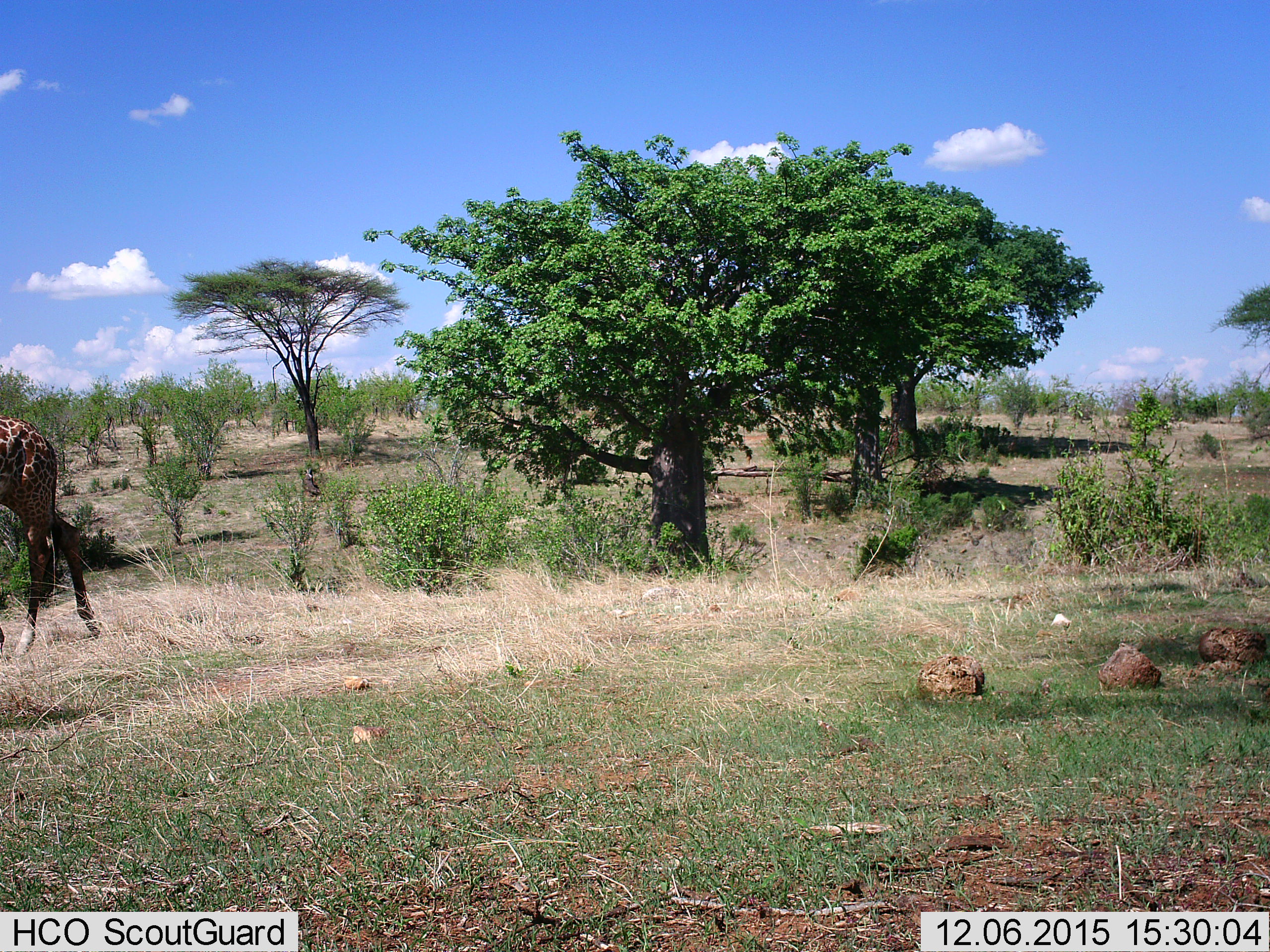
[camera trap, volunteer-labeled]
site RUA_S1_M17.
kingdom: Animalia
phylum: Chordata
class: Mammalia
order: Artiodactyla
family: Giraffidae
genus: Giraffa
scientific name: Giraffa camelopardalis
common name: giraffe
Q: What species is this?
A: Giraffe (Giraffa camelopardalis).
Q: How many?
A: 1.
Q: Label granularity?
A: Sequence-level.